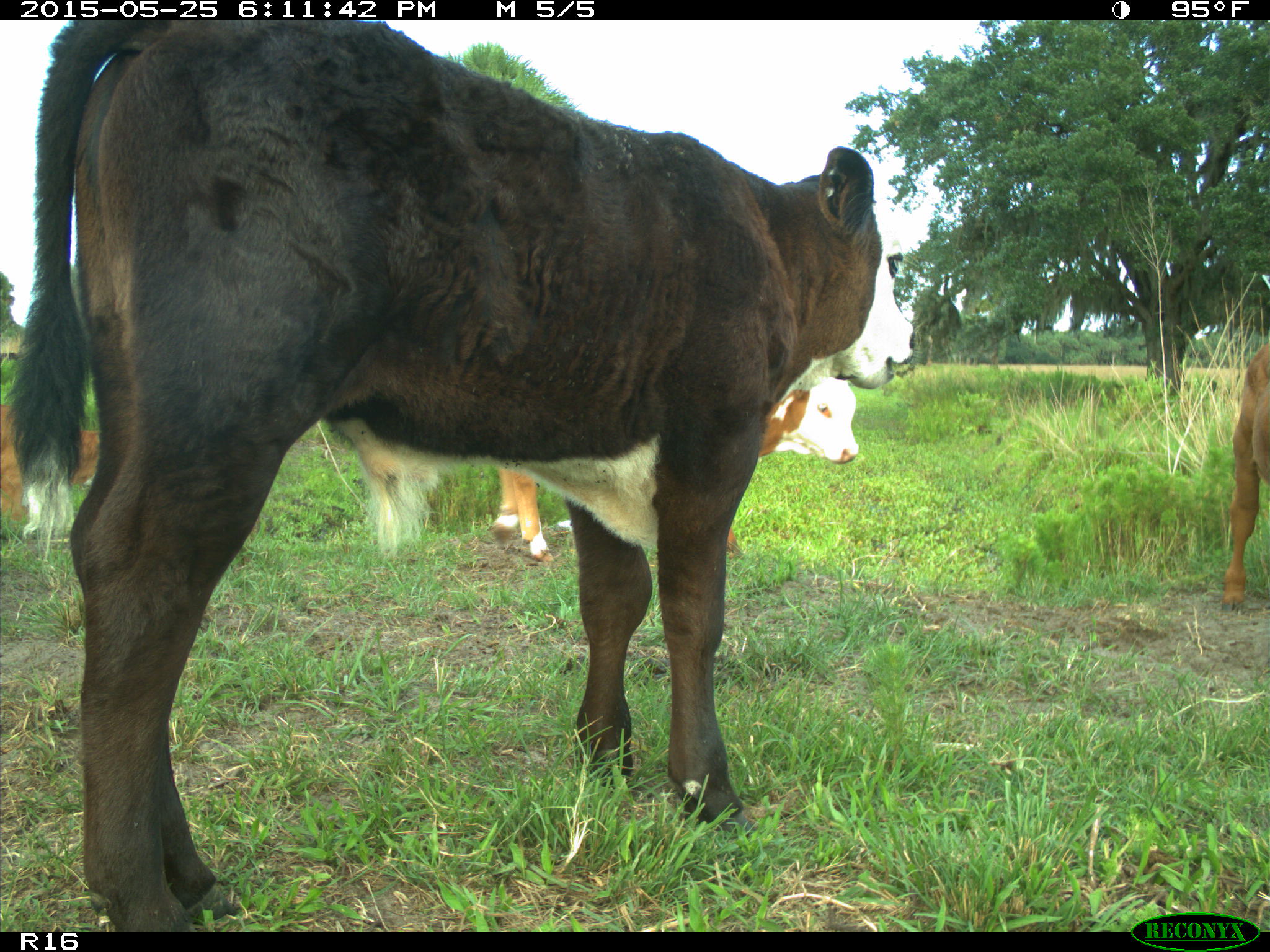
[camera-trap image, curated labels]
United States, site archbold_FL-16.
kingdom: Animalia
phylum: Chordata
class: Mammalia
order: Artiodactyla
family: Bovidae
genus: Bos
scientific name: Bos taurus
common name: domestic cow